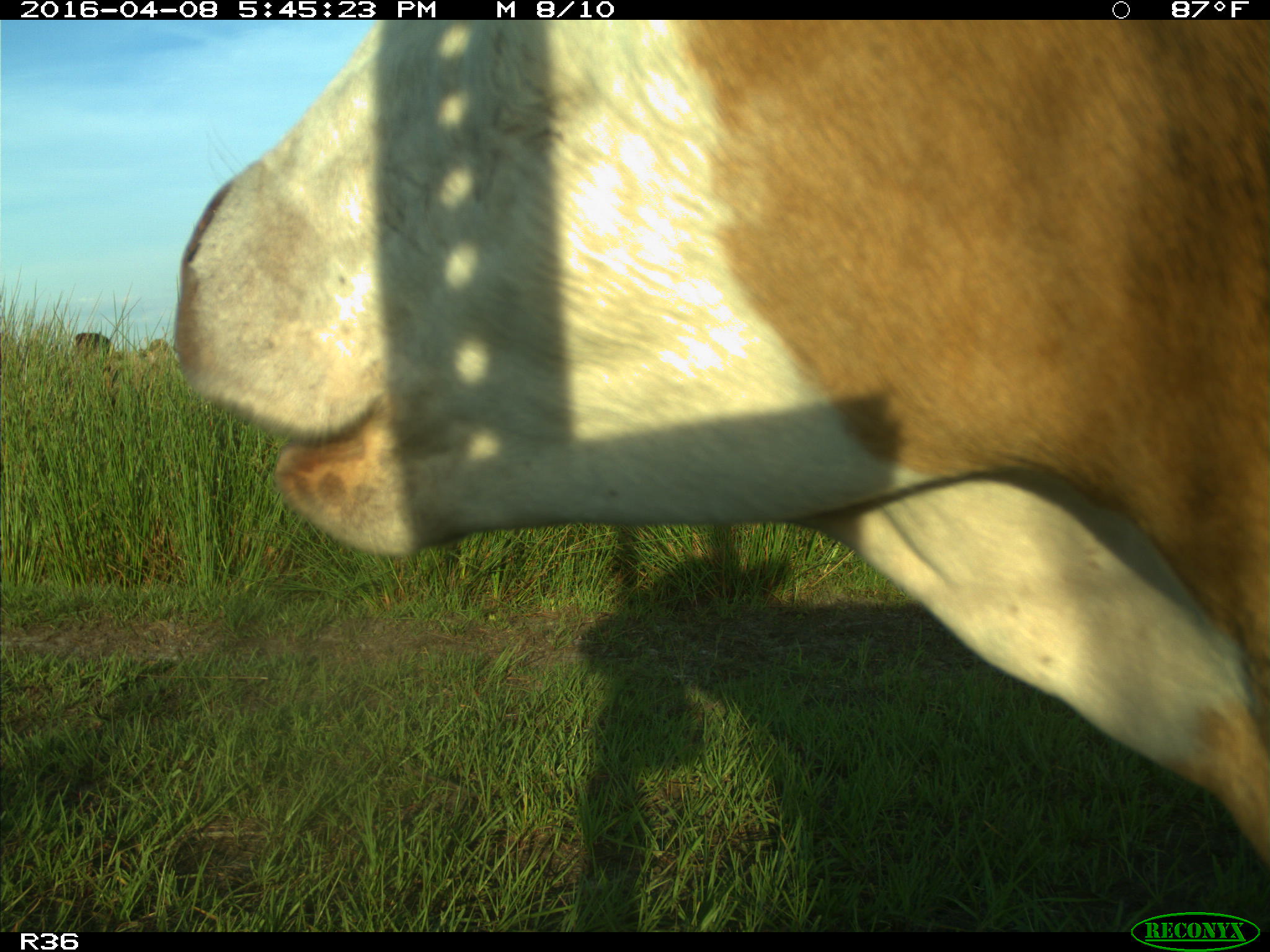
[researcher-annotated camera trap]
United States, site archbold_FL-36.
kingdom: Animalia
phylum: Chordata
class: Mammalia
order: Artiodactyla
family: Bovidae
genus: Bos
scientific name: Bos taurus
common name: domestic cow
Bos taurus (domestic cow).